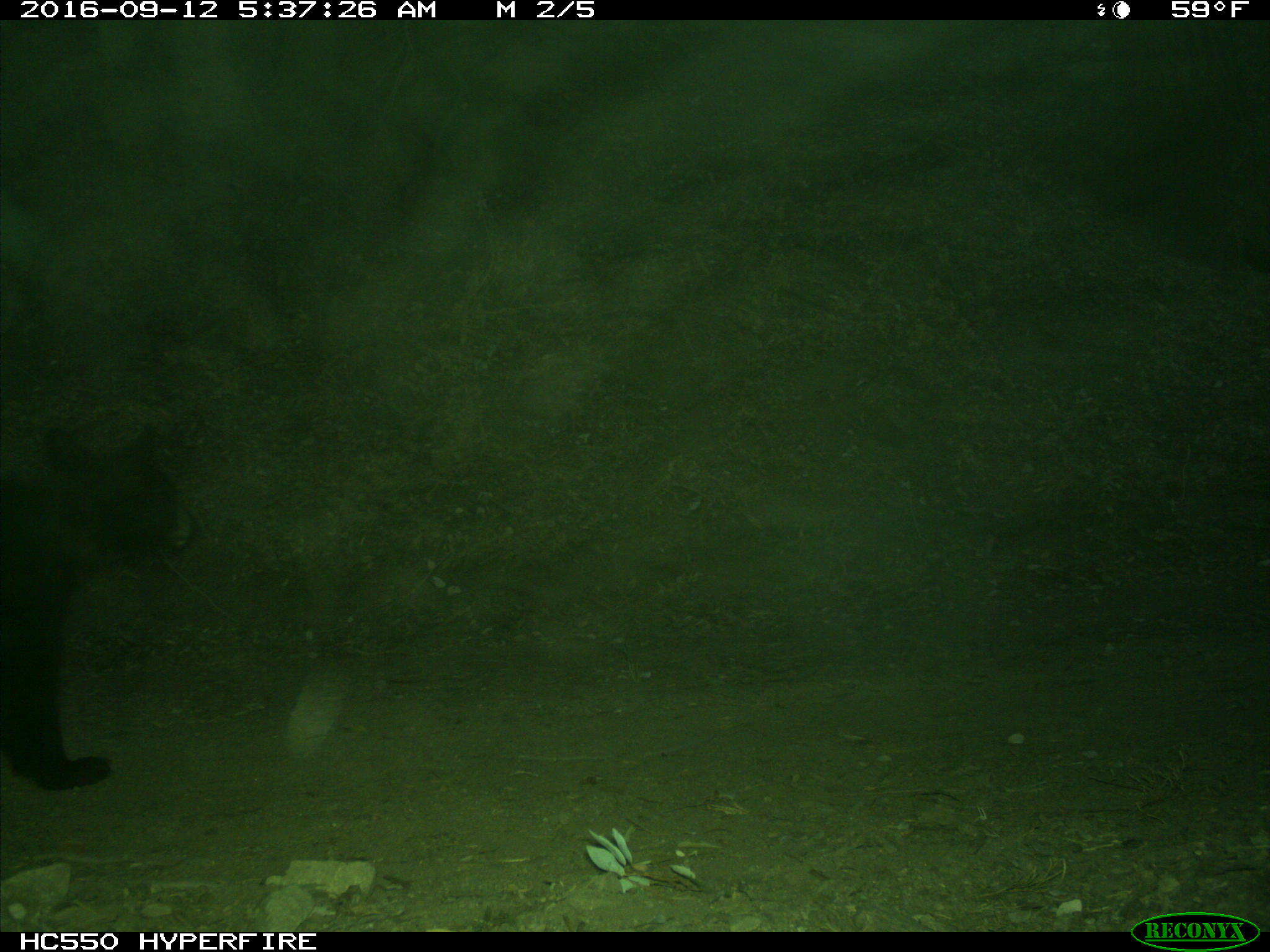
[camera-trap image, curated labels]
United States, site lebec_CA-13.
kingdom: Animalia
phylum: Chordata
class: Mammalia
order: Carnivora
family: Ursidae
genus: Ursus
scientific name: Ursus americanus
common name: american black bear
Ursus americanus (american black bear).